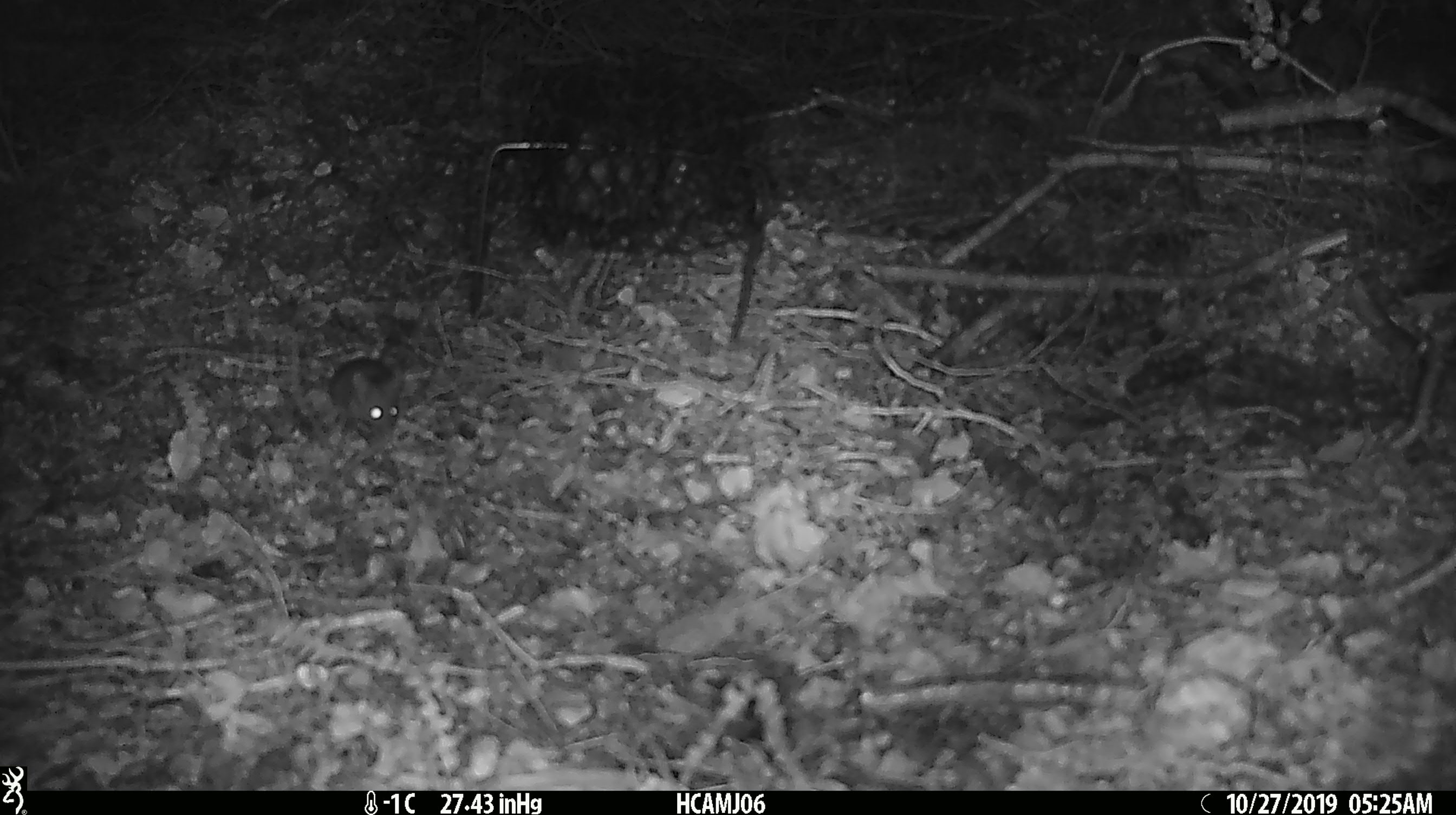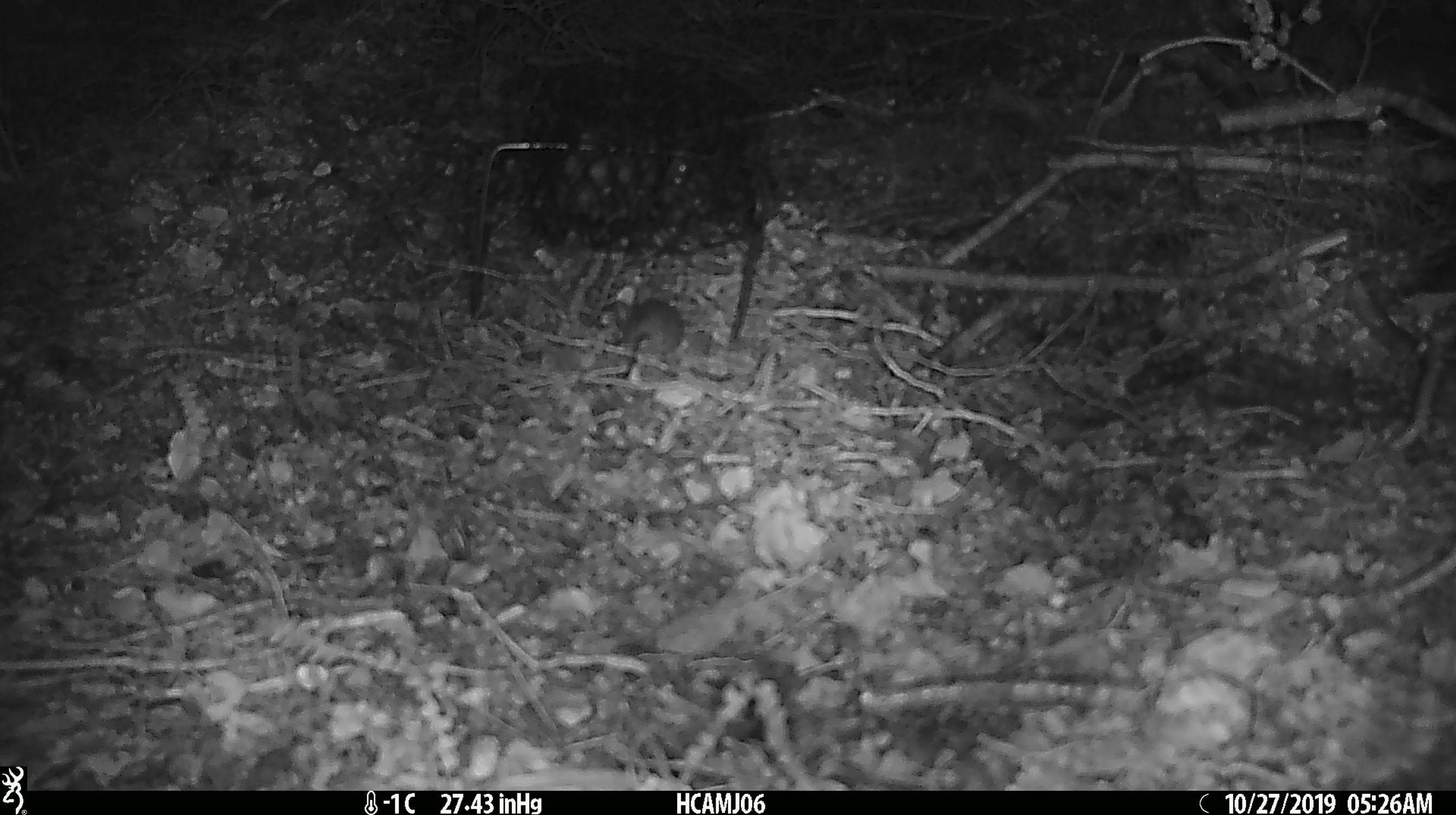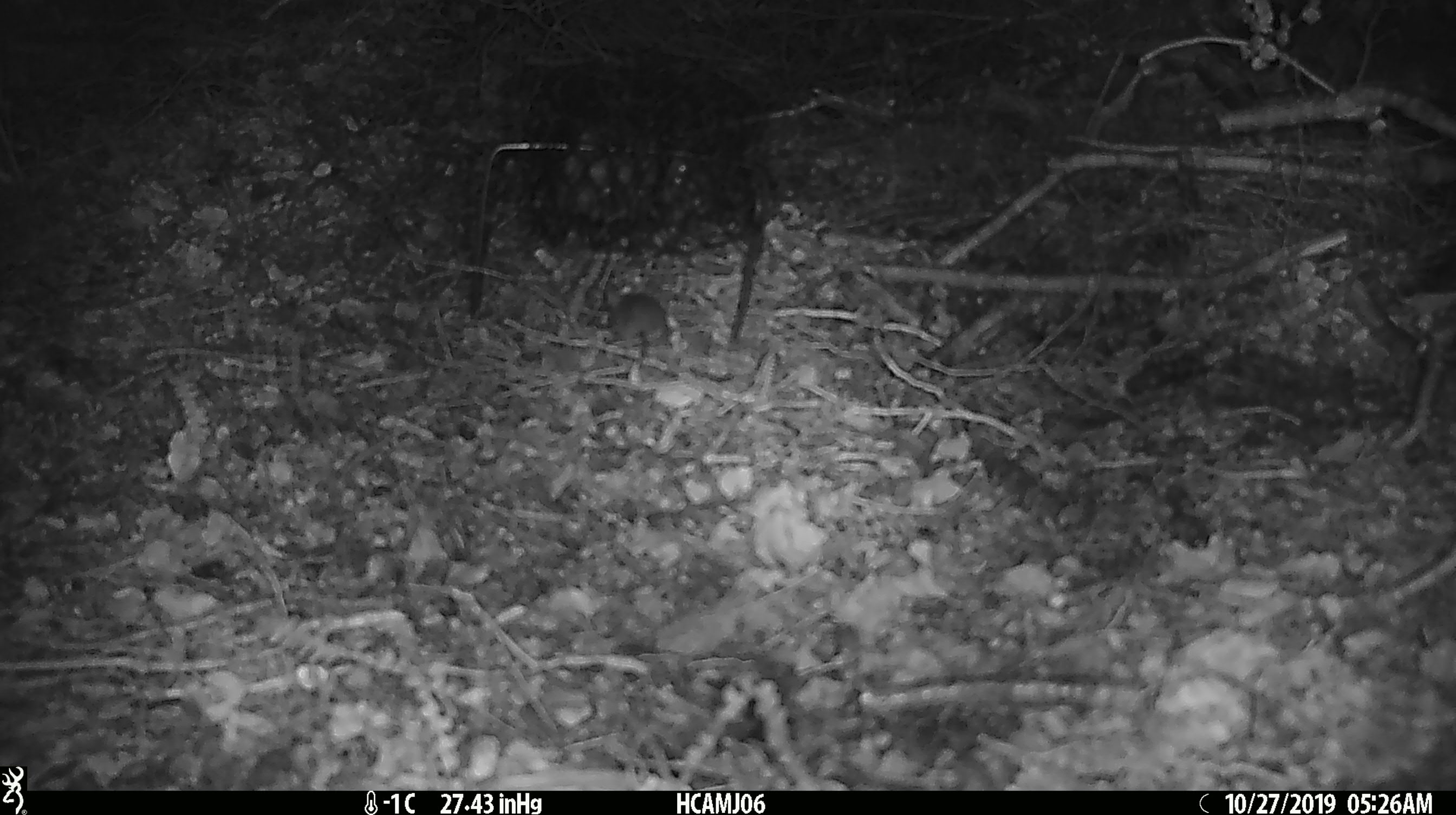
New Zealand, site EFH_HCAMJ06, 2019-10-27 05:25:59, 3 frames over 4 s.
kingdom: Animalia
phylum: Chordata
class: Mammalia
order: Rodentia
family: Muridae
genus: Mus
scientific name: Mus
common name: mouse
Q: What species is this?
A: Mouse (Mus).